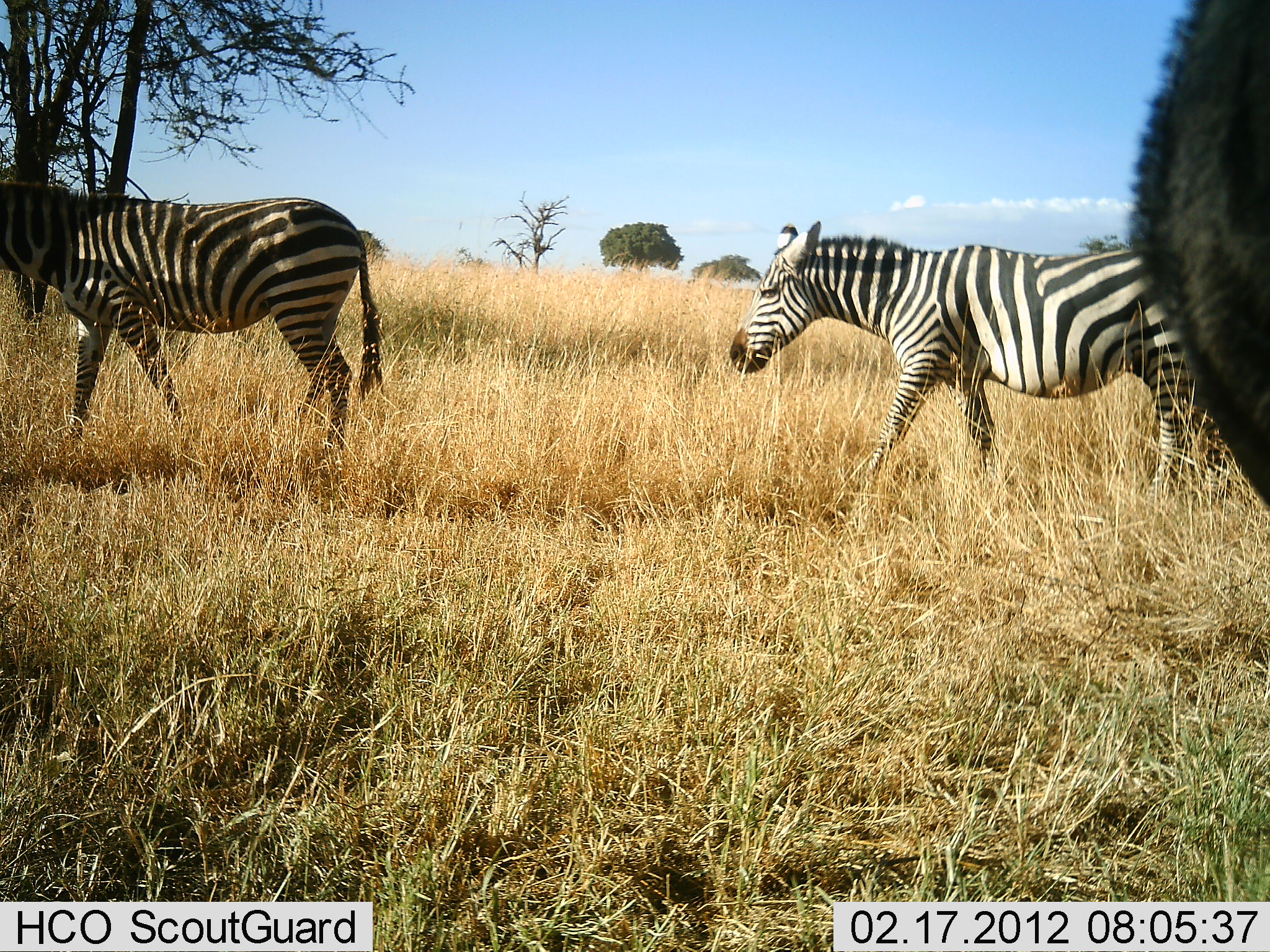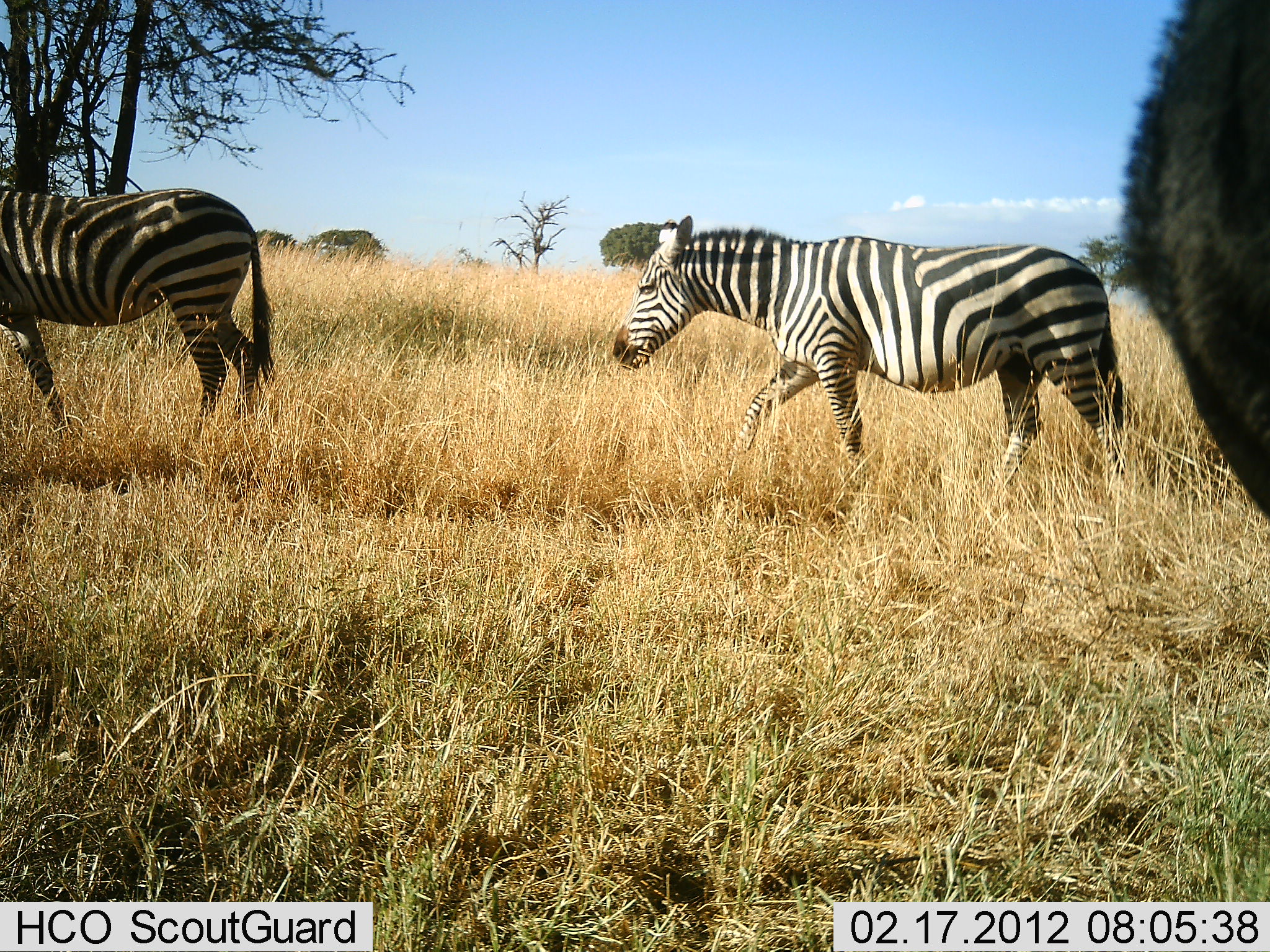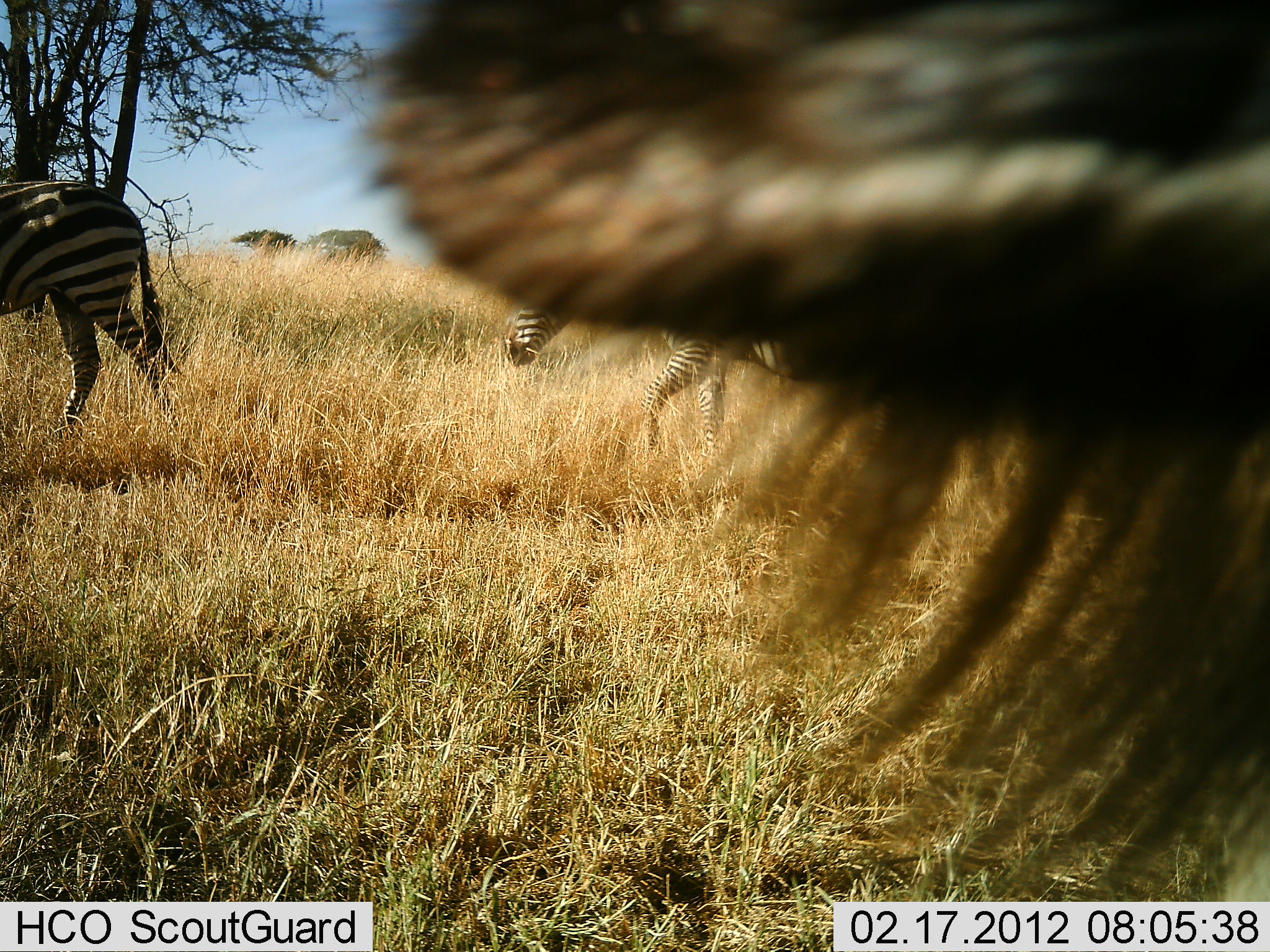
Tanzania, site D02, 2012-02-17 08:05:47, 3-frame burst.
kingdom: Animalia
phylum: Chordata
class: Mammalia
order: Artiodactyla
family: Bovidae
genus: Connochaetes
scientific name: Connochaetes taurinus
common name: blue wildebeest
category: wildebeest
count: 1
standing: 80%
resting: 0%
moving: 13%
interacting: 7%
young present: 0%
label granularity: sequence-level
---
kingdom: Animalia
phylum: Chordata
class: Mammalia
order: Perissodactyla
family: Equidae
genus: Equus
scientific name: Equus quagga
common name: plains zebra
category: zebra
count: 2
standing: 0%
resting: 0%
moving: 100%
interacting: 0%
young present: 0%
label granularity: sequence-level